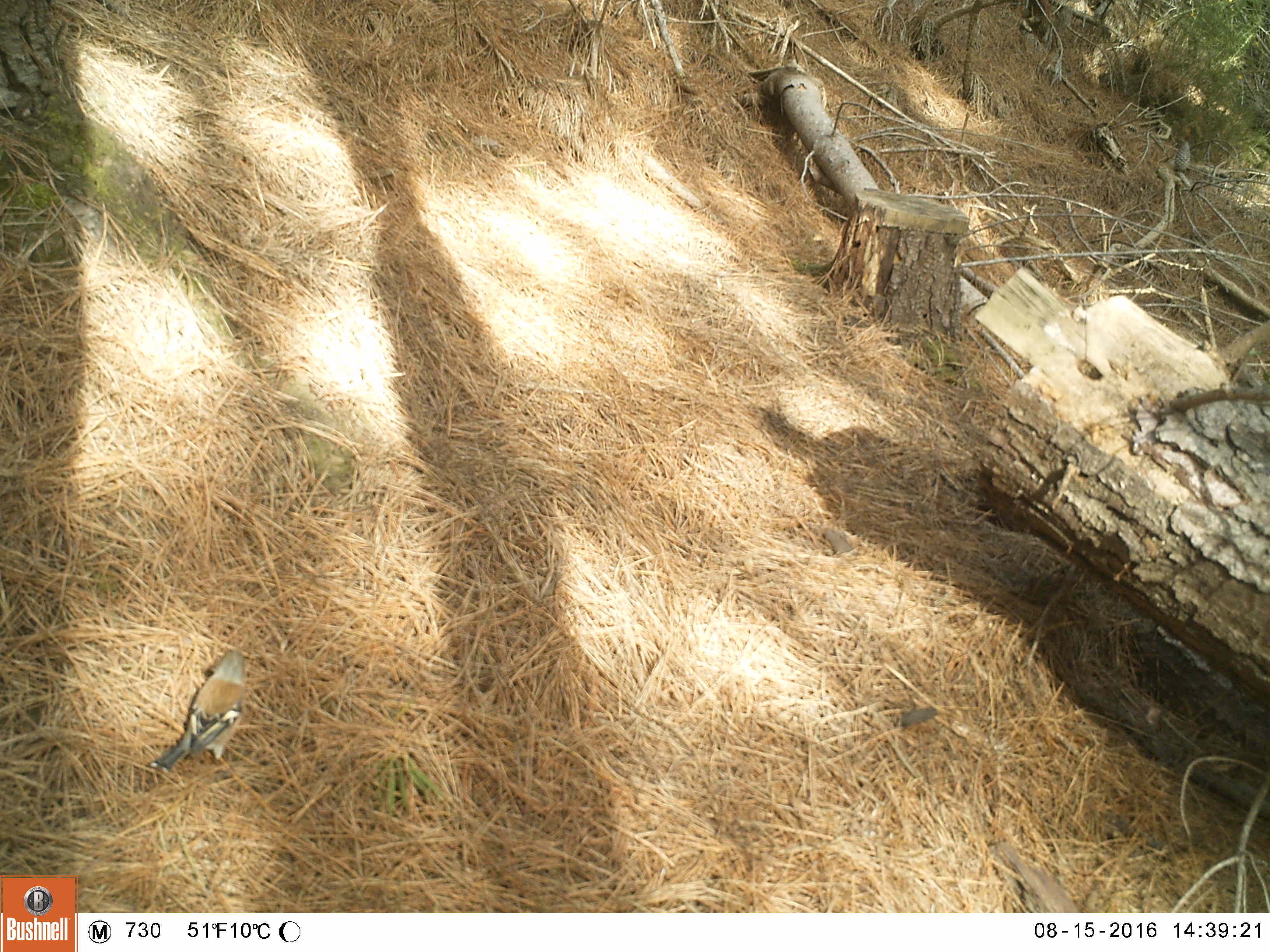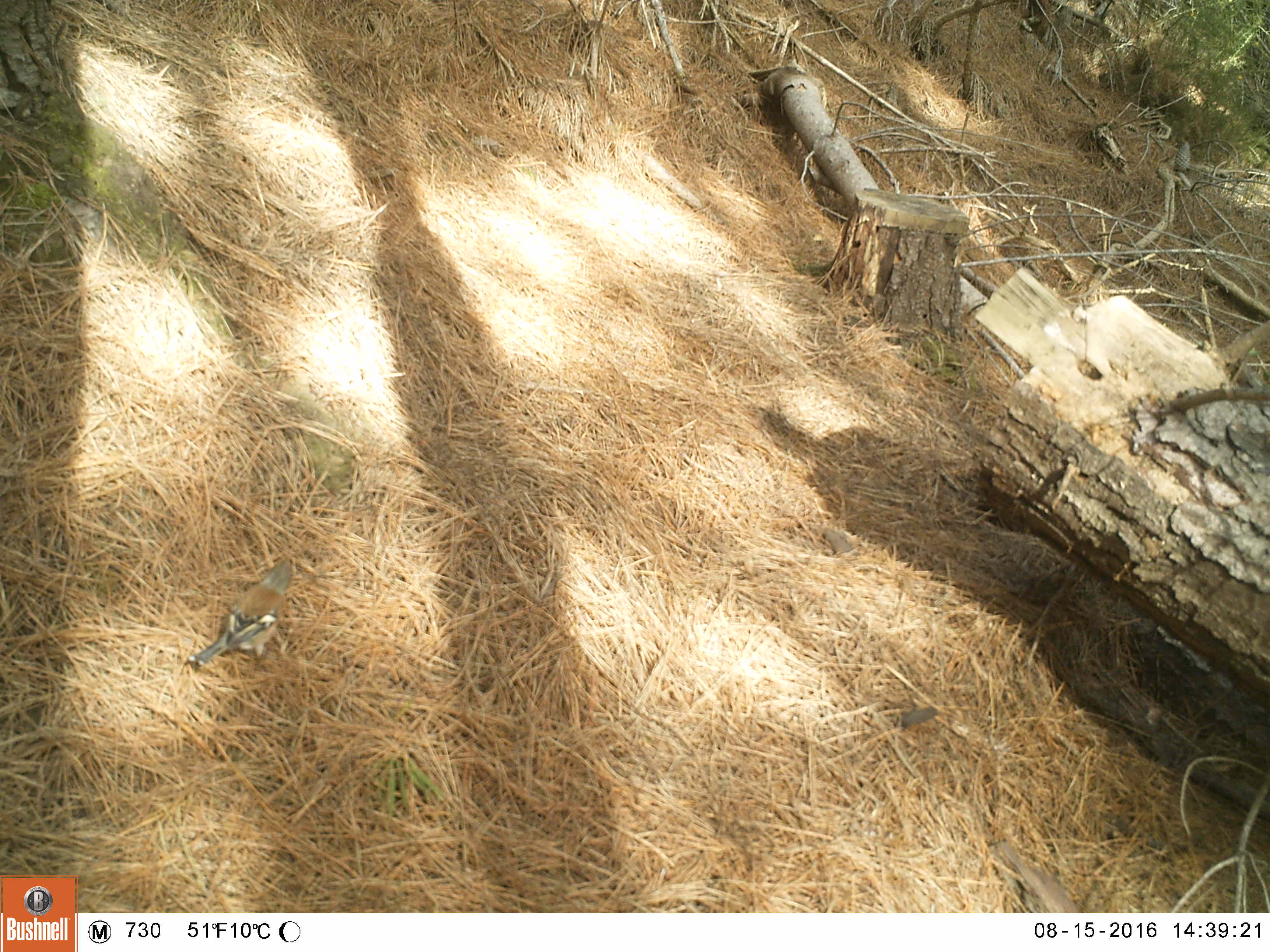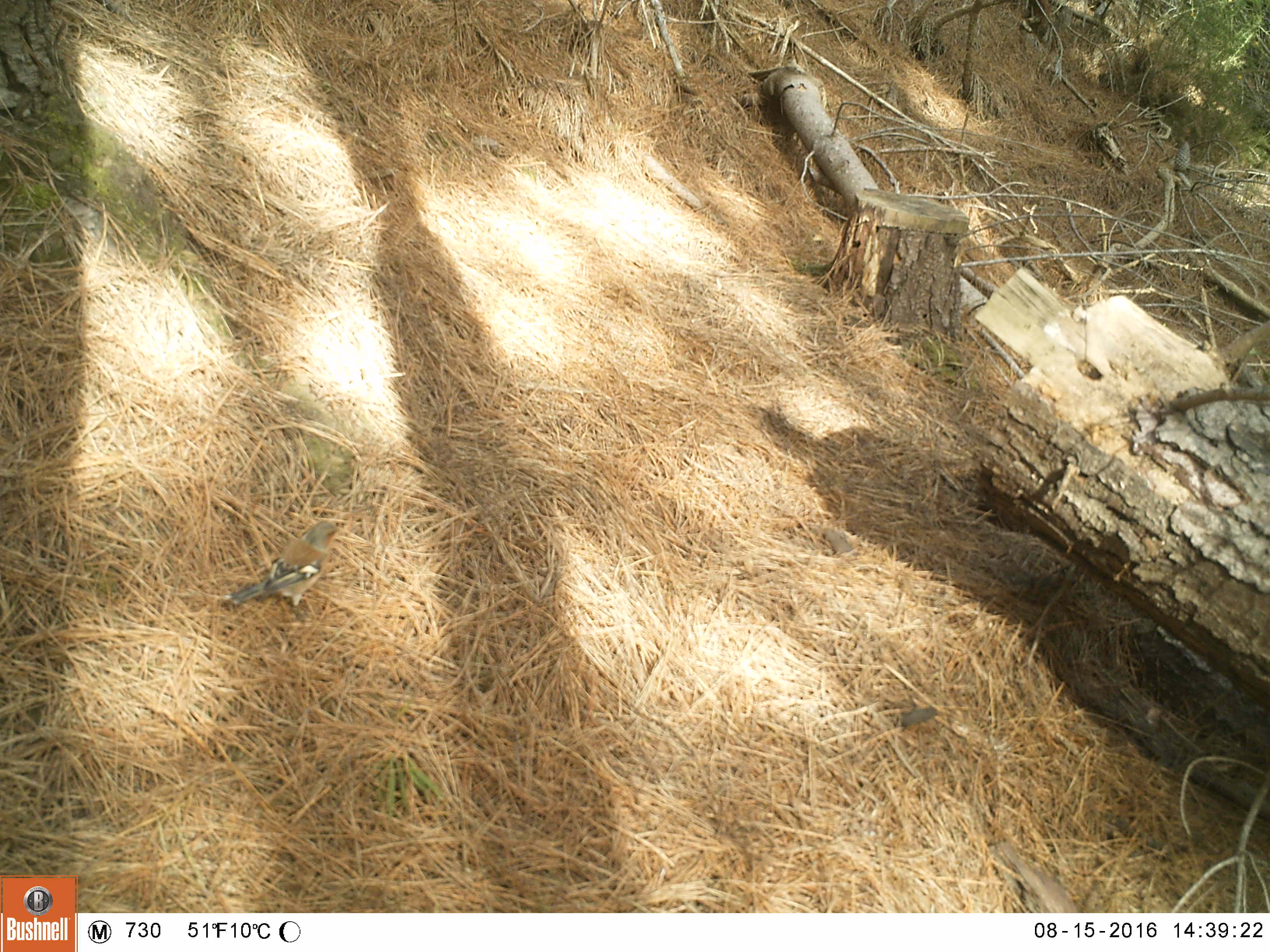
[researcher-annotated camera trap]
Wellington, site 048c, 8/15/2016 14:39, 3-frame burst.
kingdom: Animalia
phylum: Chordata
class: Aves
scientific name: Aves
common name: bird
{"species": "bird (Aves)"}